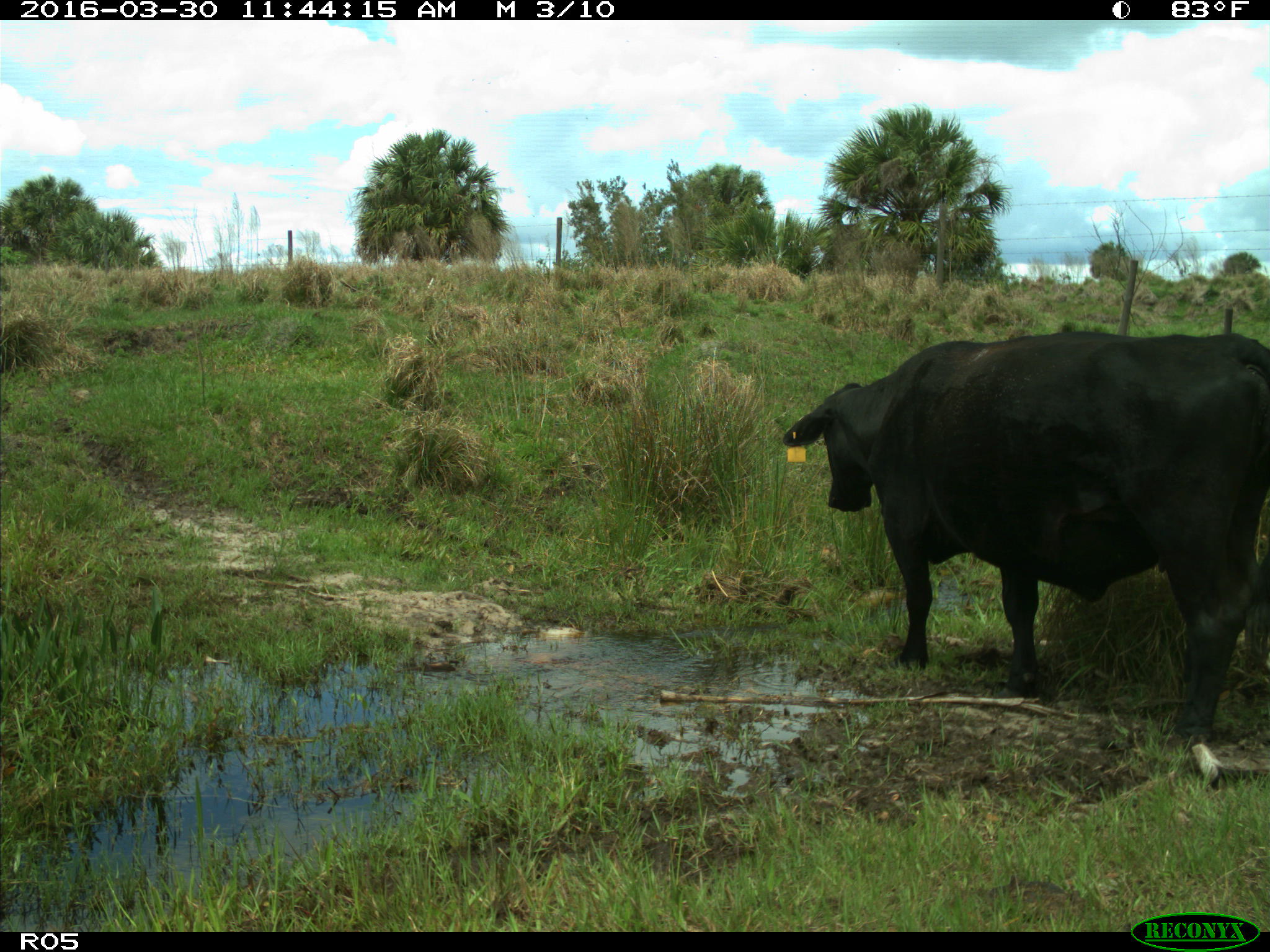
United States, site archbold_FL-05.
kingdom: Animalia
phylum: Chordata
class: Mammalia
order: Artiodactyla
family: Bovidae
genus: Bos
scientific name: Bos taurus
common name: domestic cow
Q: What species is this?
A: Bos taurus (domestic cow).